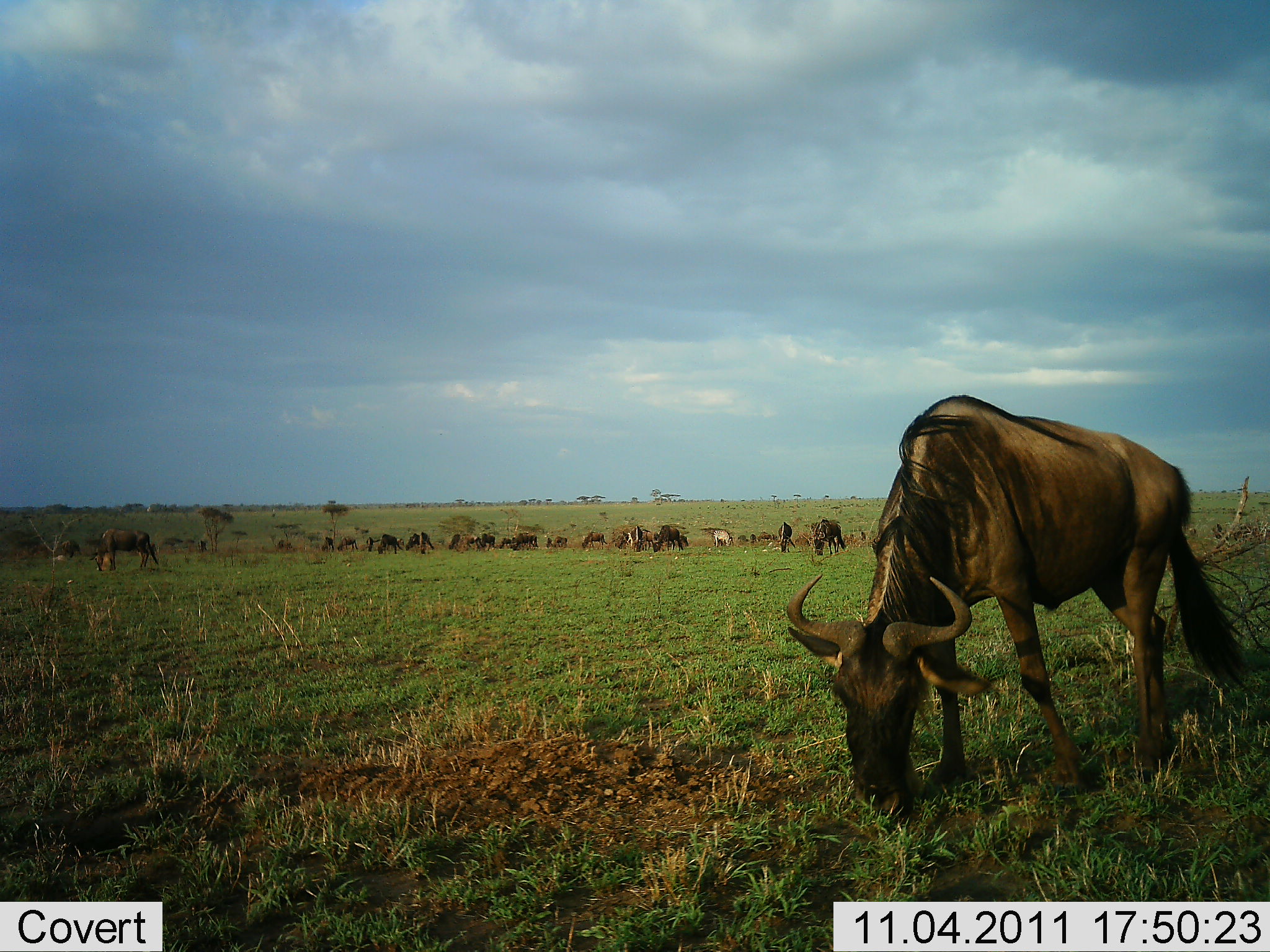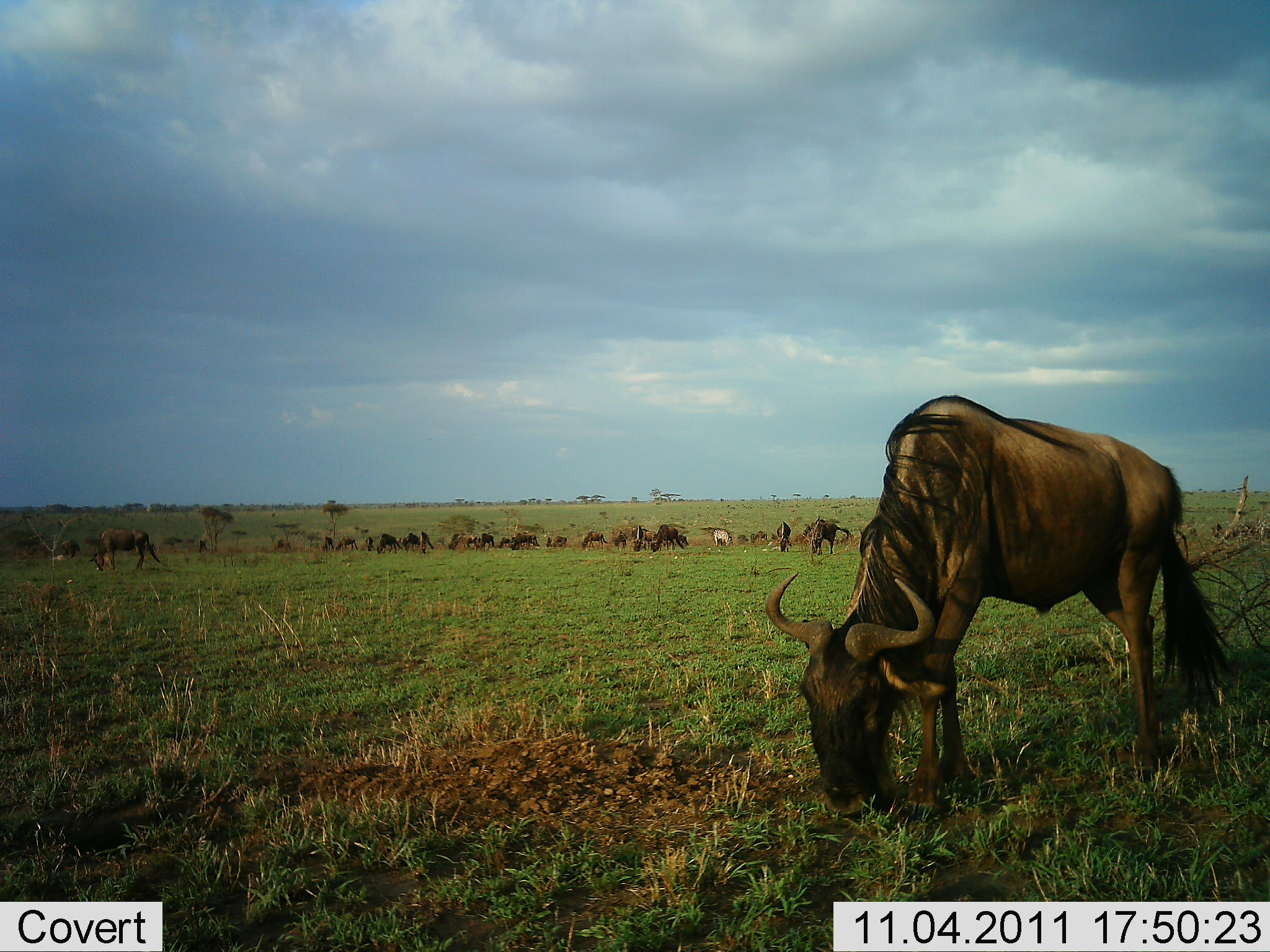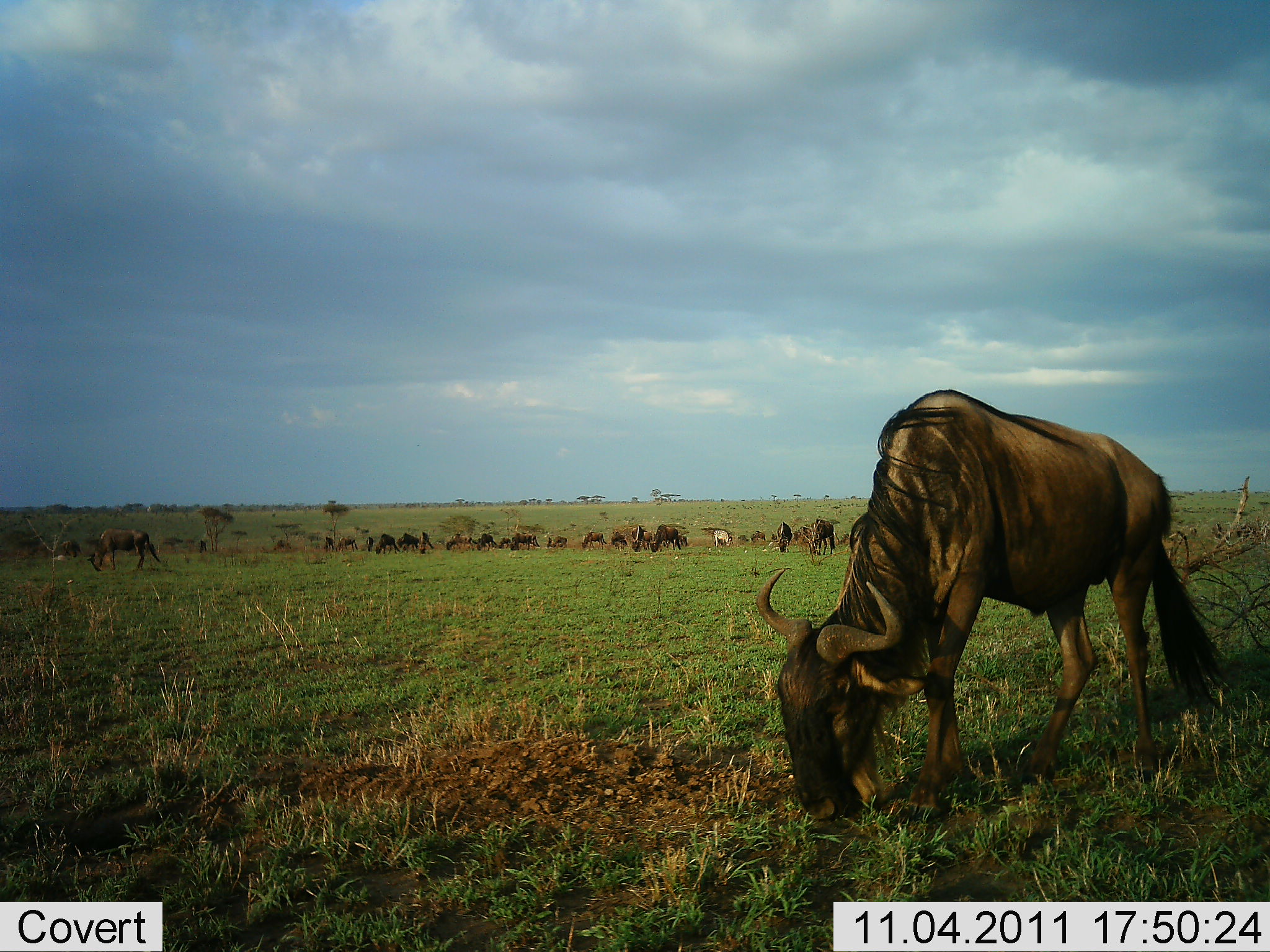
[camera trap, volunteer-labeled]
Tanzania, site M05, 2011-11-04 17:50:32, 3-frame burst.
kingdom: Animalia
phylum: Chordata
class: Mammalia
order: Artiodactyla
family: Bovidae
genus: Connochaetes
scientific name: Connochaetes taurinus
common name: blue wildebeest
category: wildebeest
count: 11-50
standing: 42%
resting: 0%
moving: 21%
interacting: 0%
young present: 0%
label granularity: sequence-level